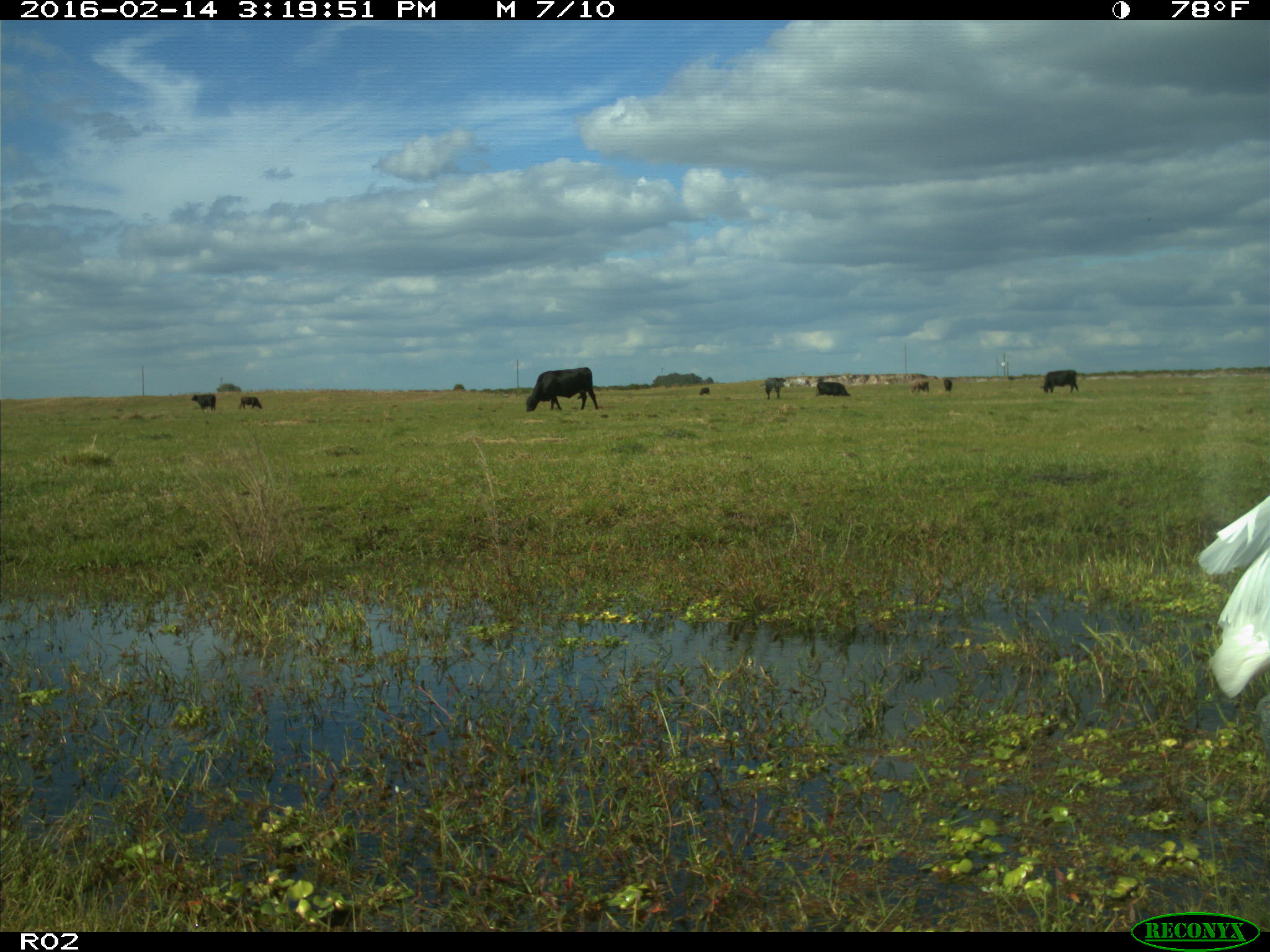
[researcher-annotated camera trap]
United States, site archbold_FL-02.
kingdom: Animalia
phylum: Chordata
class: Mammalia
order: Artiodactyla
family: Bovidae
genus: Bos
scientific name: Bos taurus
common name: domestic cow